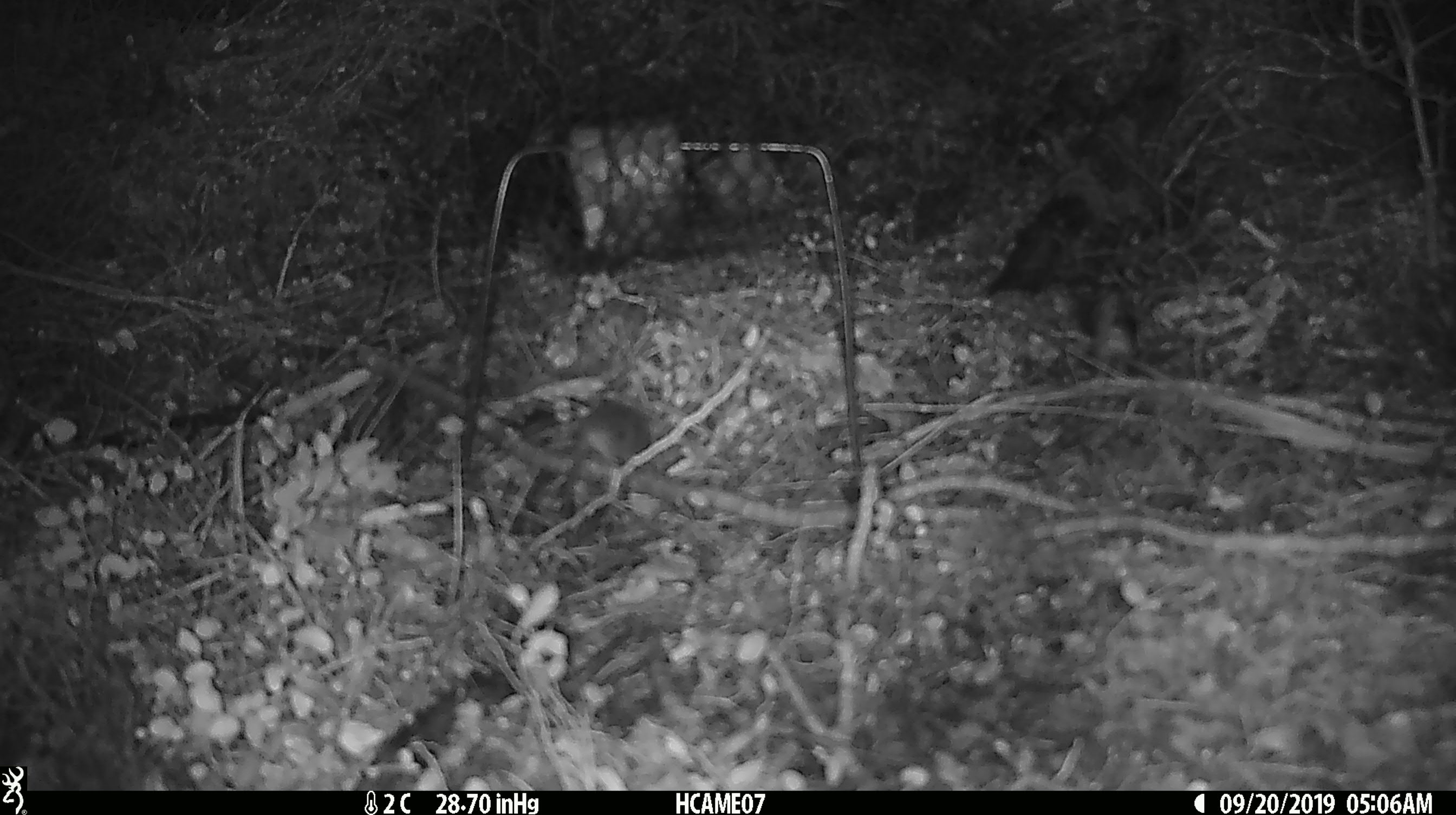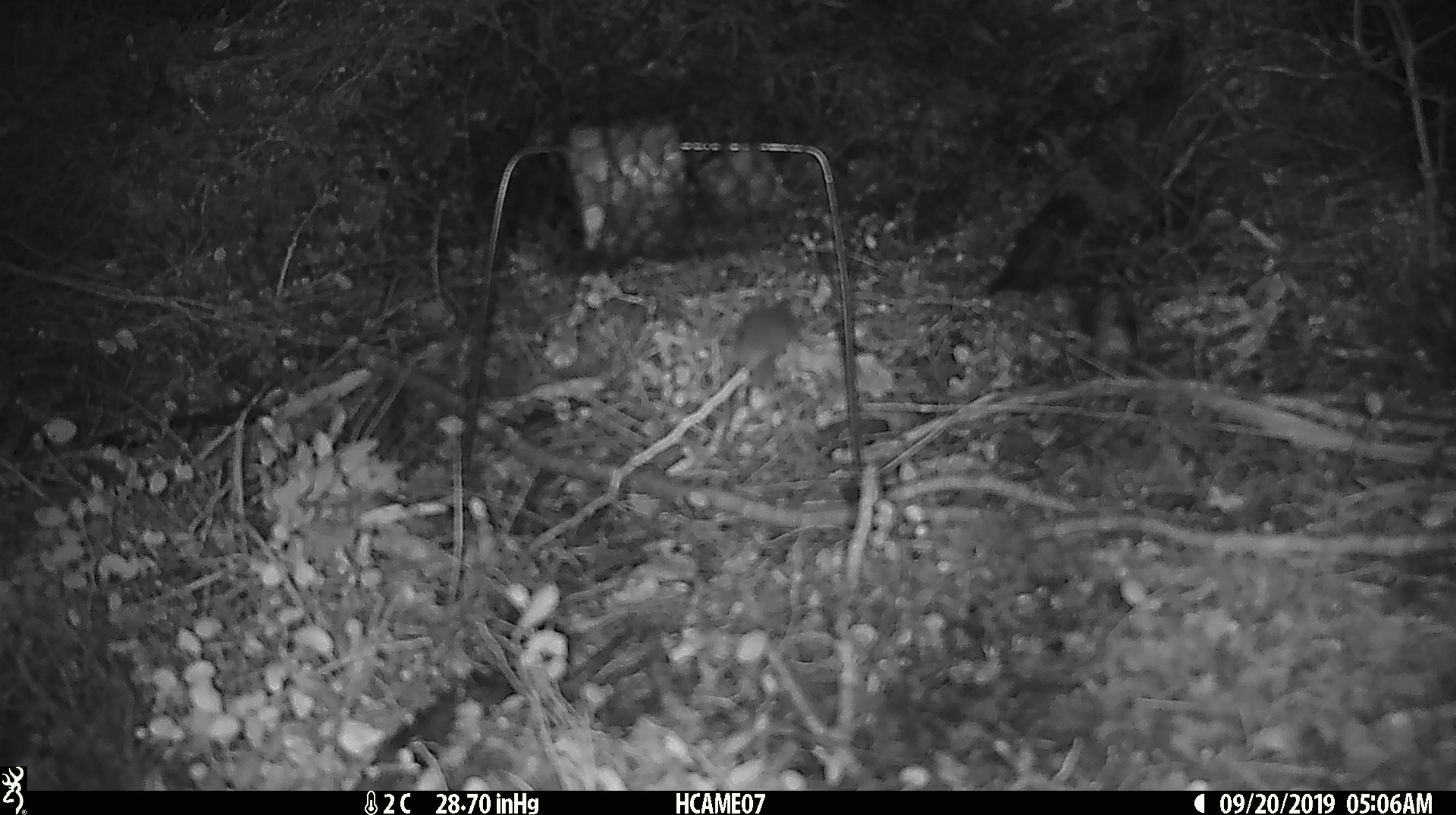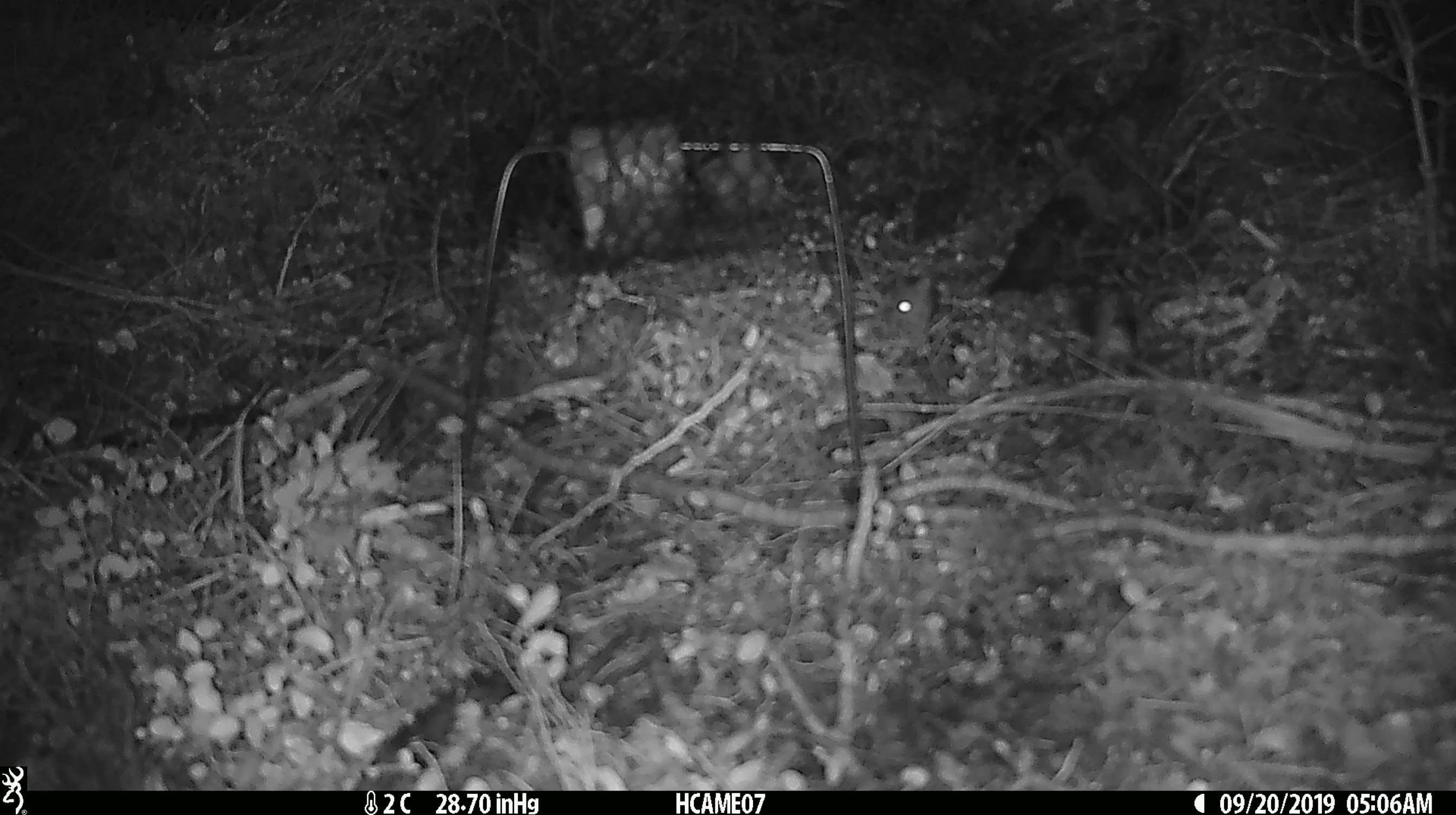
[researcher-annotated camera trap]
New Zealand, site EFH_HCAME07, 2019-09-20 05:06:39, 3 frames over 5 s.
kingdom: Animalia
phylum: Chordata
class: Mammalia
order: Rodentia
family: Muridae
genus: Mus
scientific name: Mus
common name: mouse